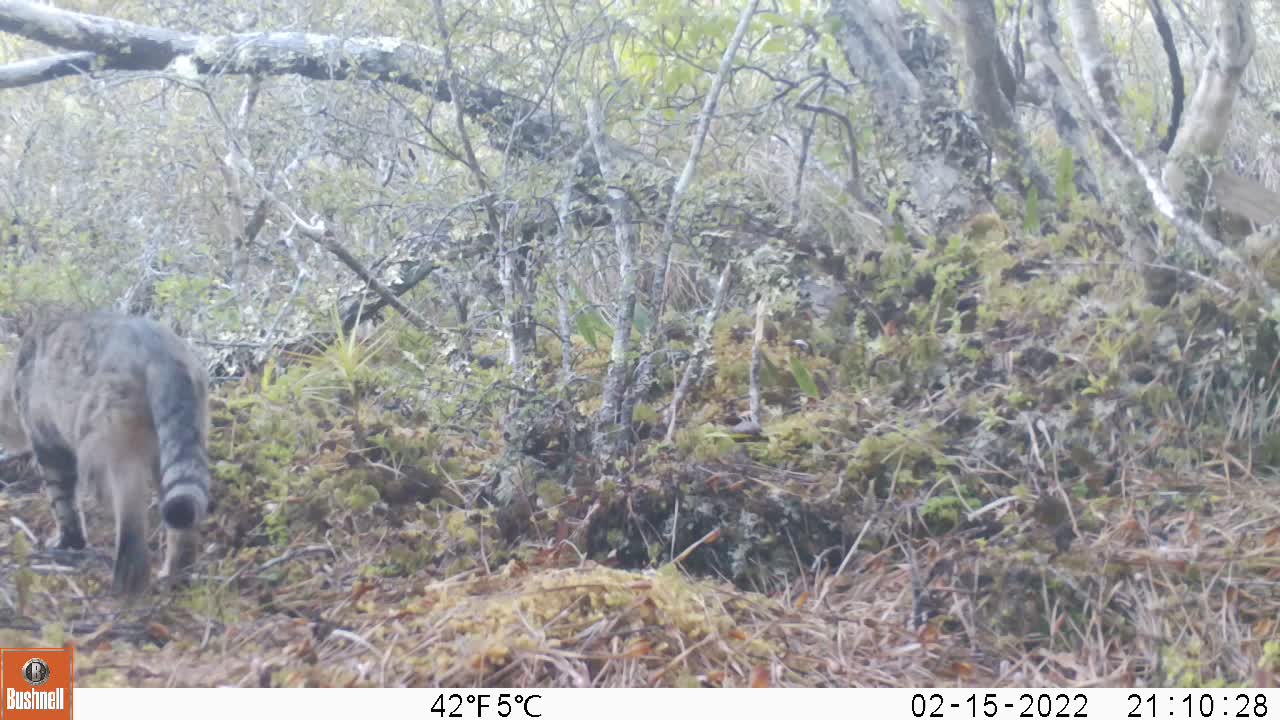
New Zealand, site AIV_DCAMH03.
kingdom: Animalia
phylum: Chordata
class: Mammalia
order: Carnivora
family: Felidae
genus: Felis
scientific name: Felis catus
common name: domestic cat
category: cat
Cat (domestic cat) (Felis catus).